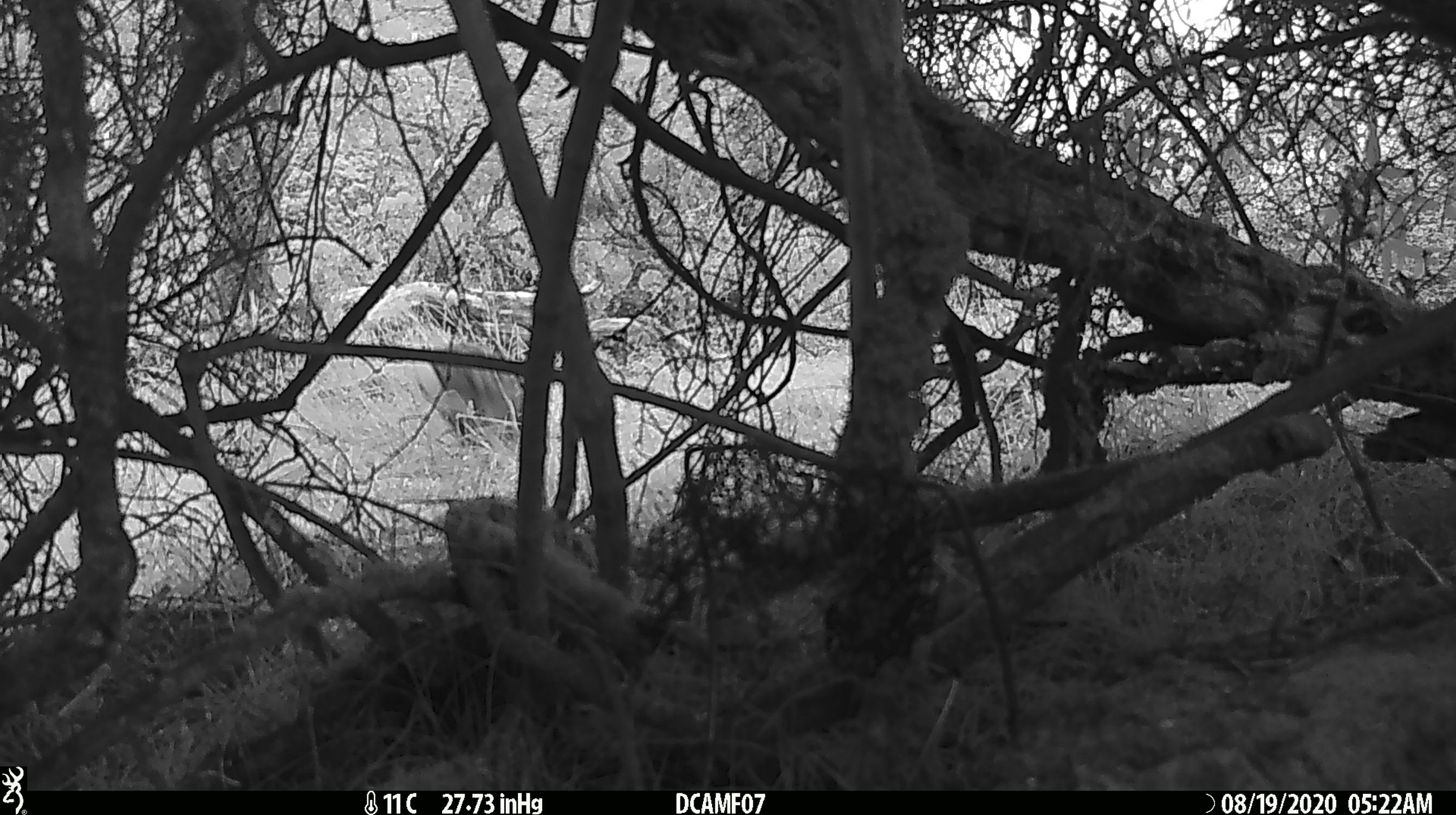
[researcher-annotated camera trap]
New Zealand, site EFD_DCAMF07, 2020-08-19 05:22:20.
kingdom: Animalia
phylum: Chordata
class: Mammalia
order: Lagomorpha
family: Leporidae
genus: Oryctolagus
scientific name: Oryctolagus cuniculus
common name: european rabbit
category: rabbit